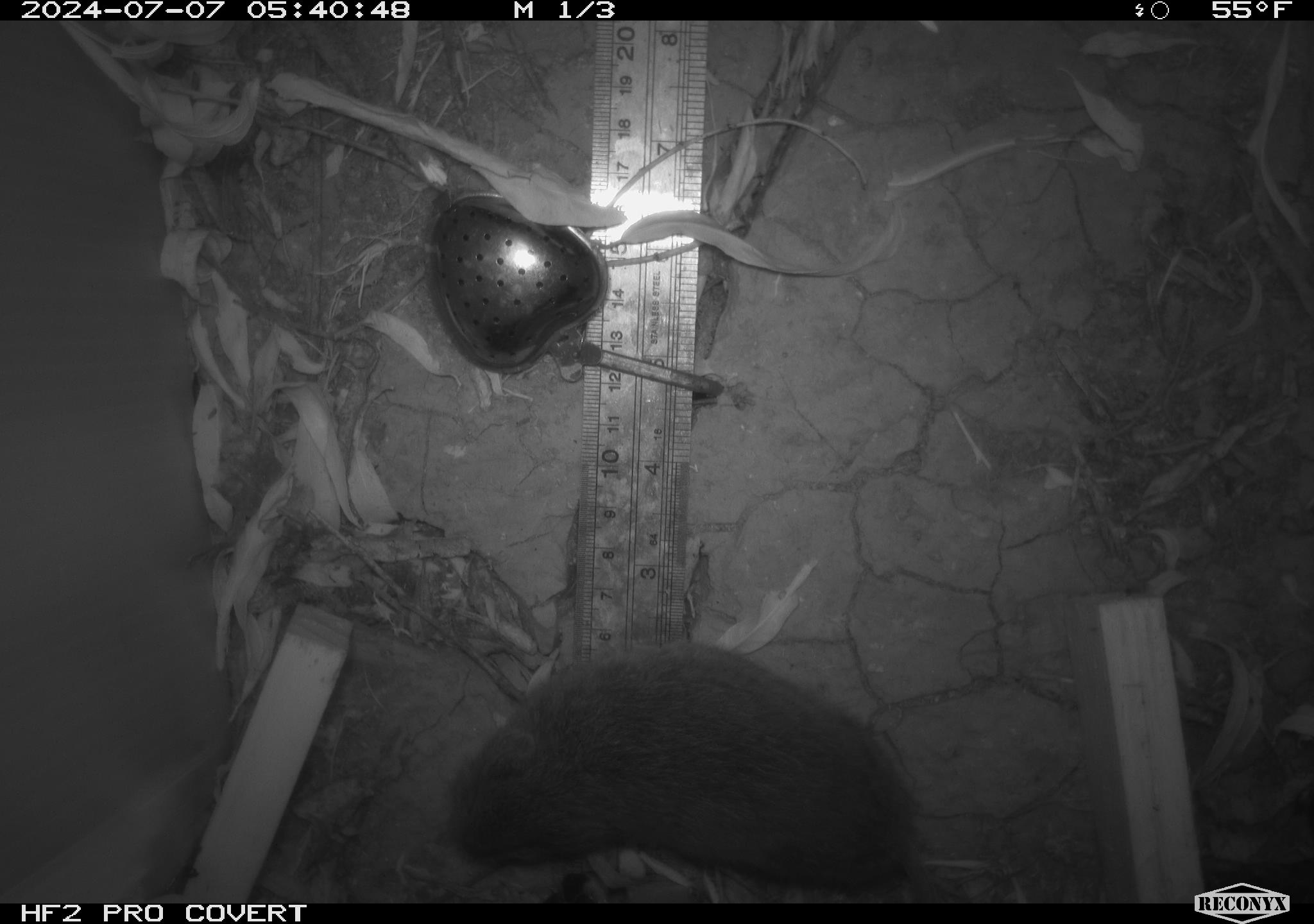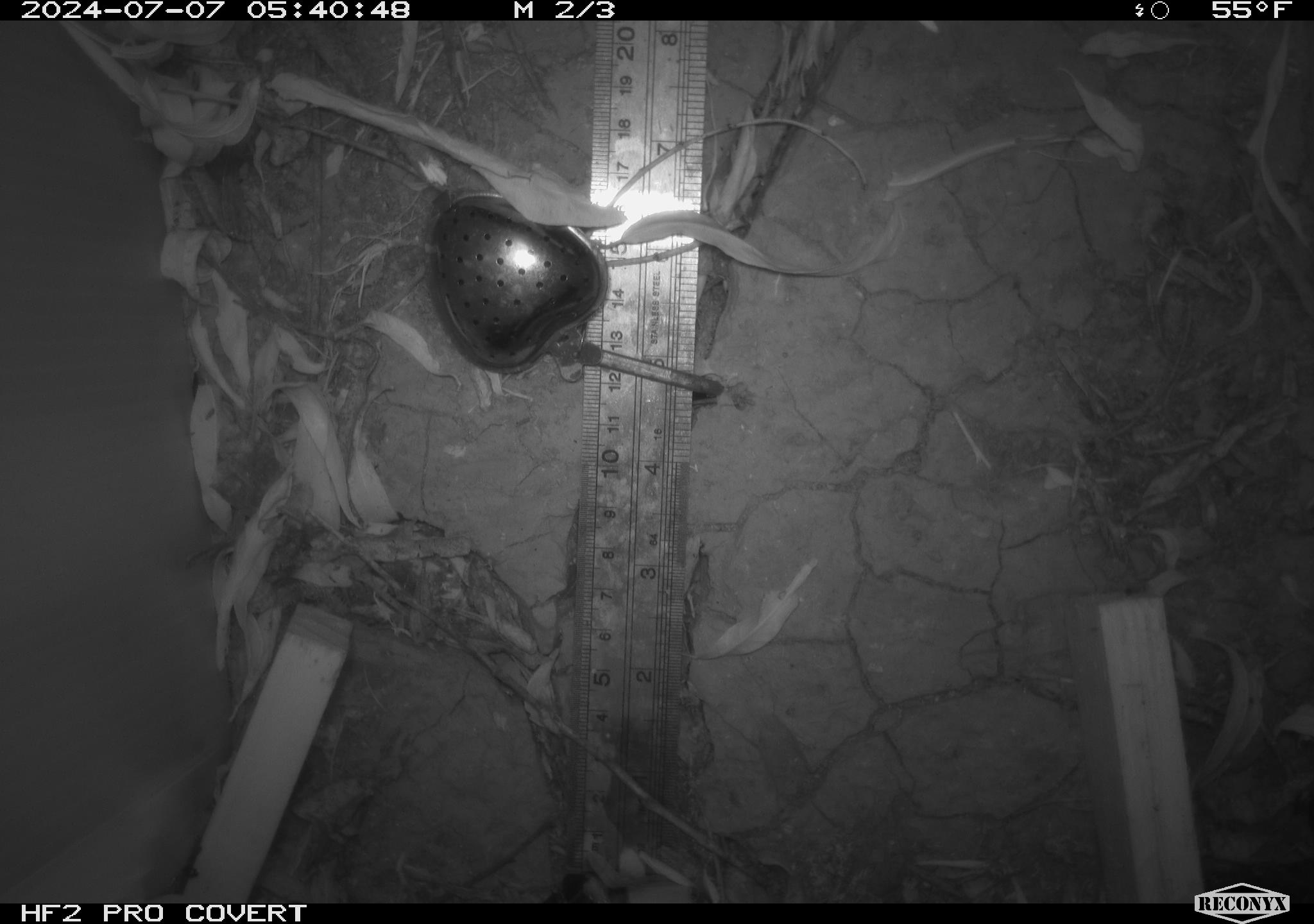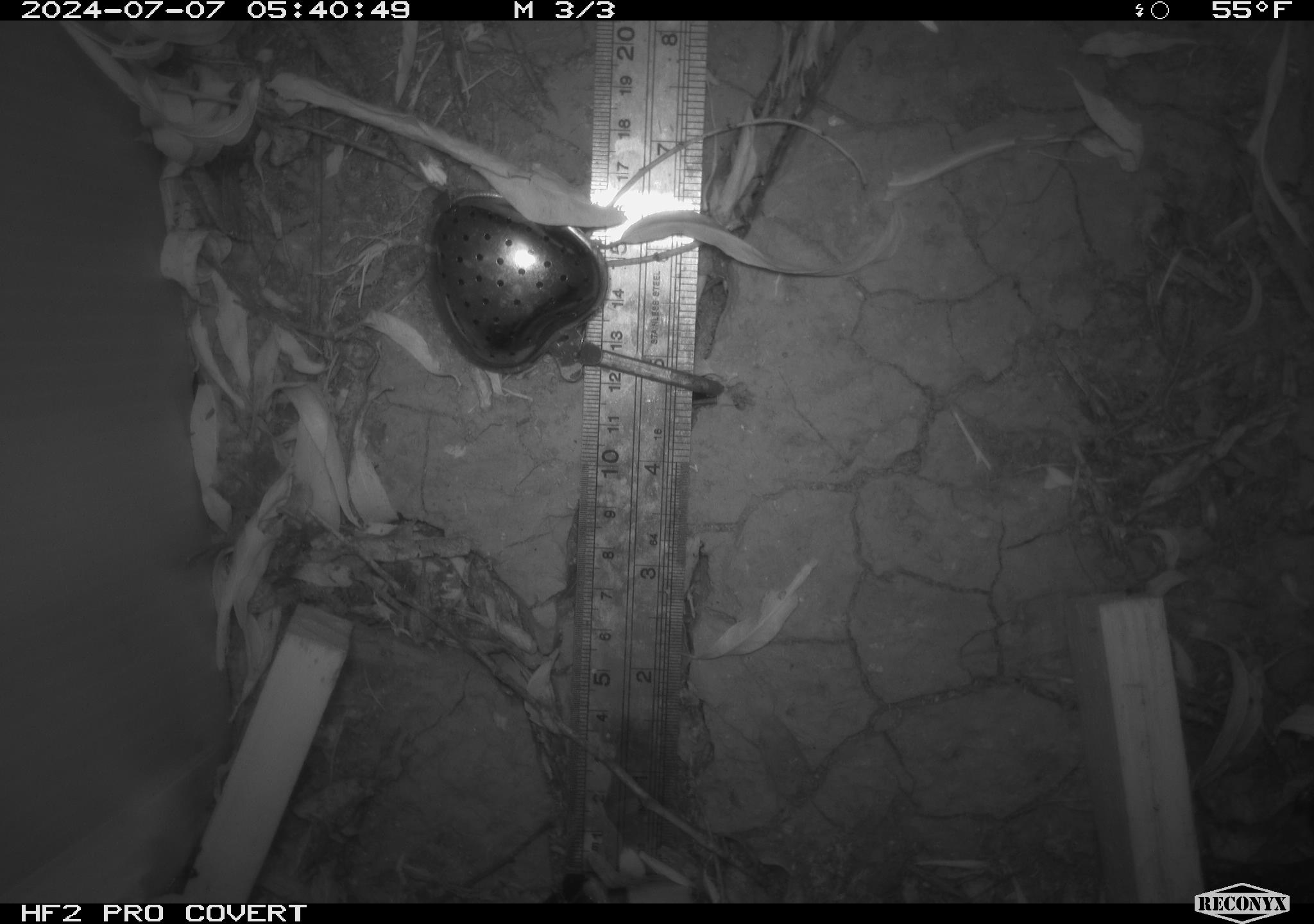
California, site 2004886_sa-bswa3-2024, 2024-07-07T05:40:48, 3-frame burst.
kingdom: Animalia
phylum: Chordata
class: Mammalia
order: Rodentia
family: Cricetidae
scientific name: Arvicolinae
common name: voles, lemmings, and muskrats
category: arvicolinae subfamily